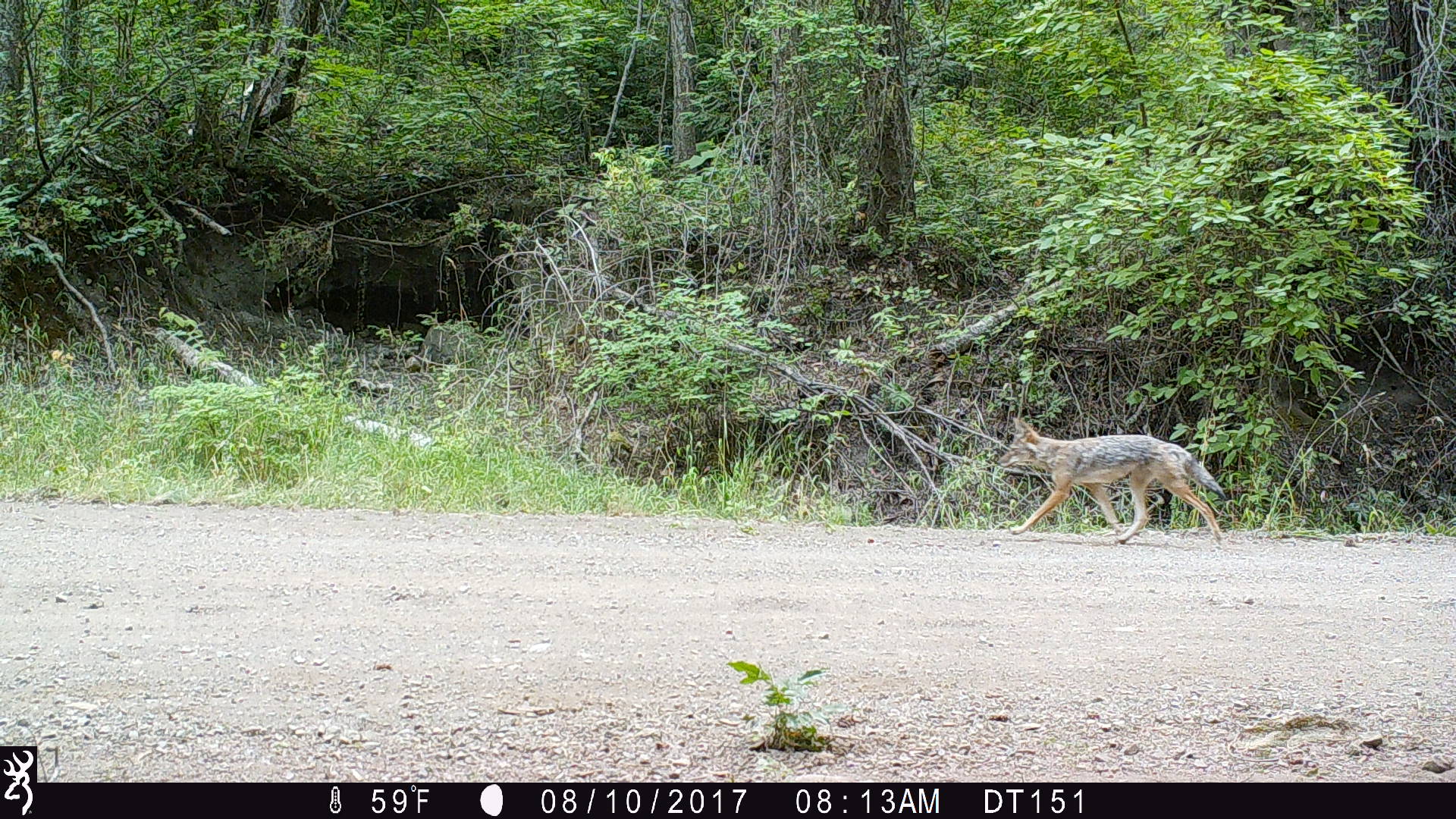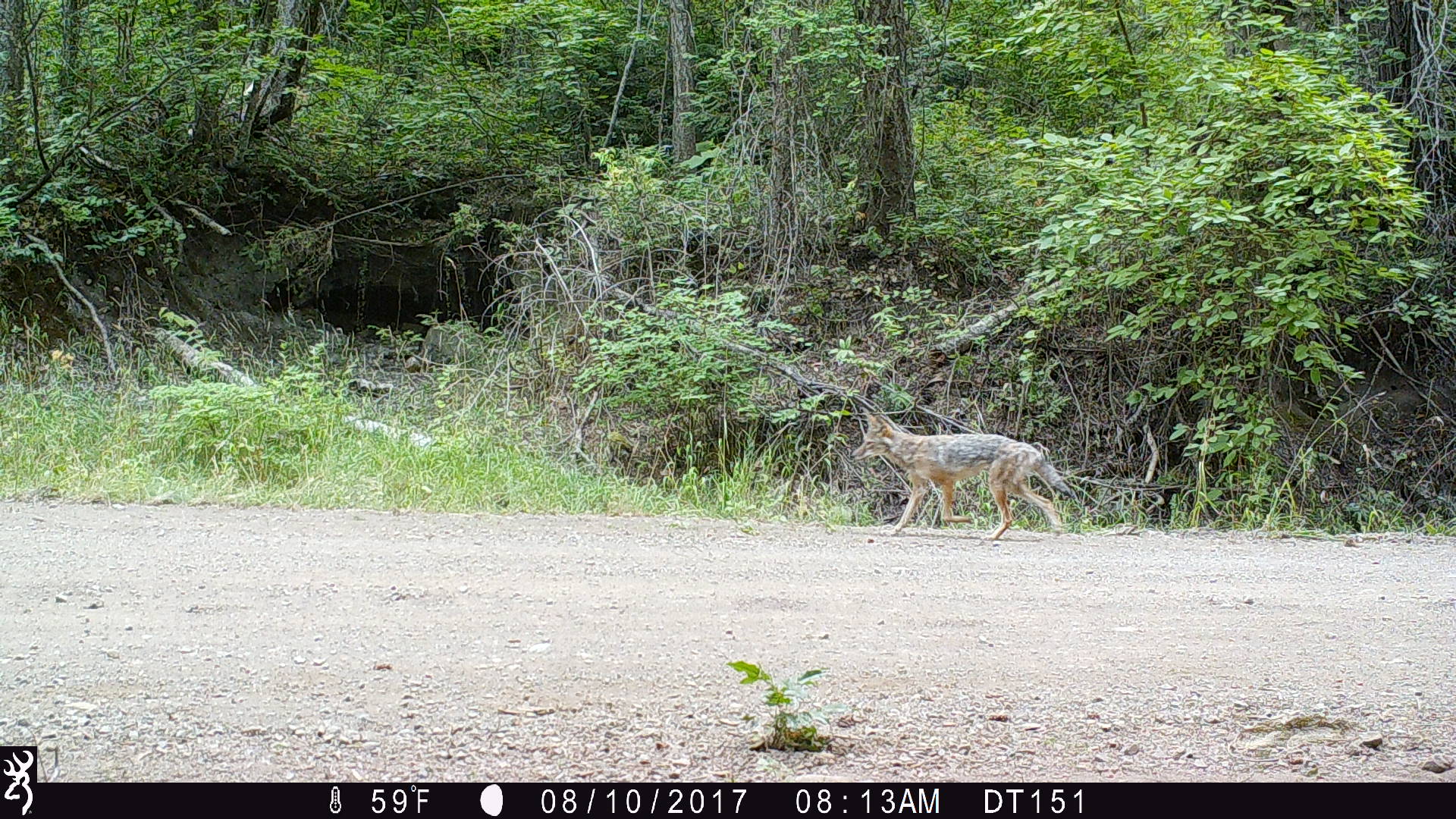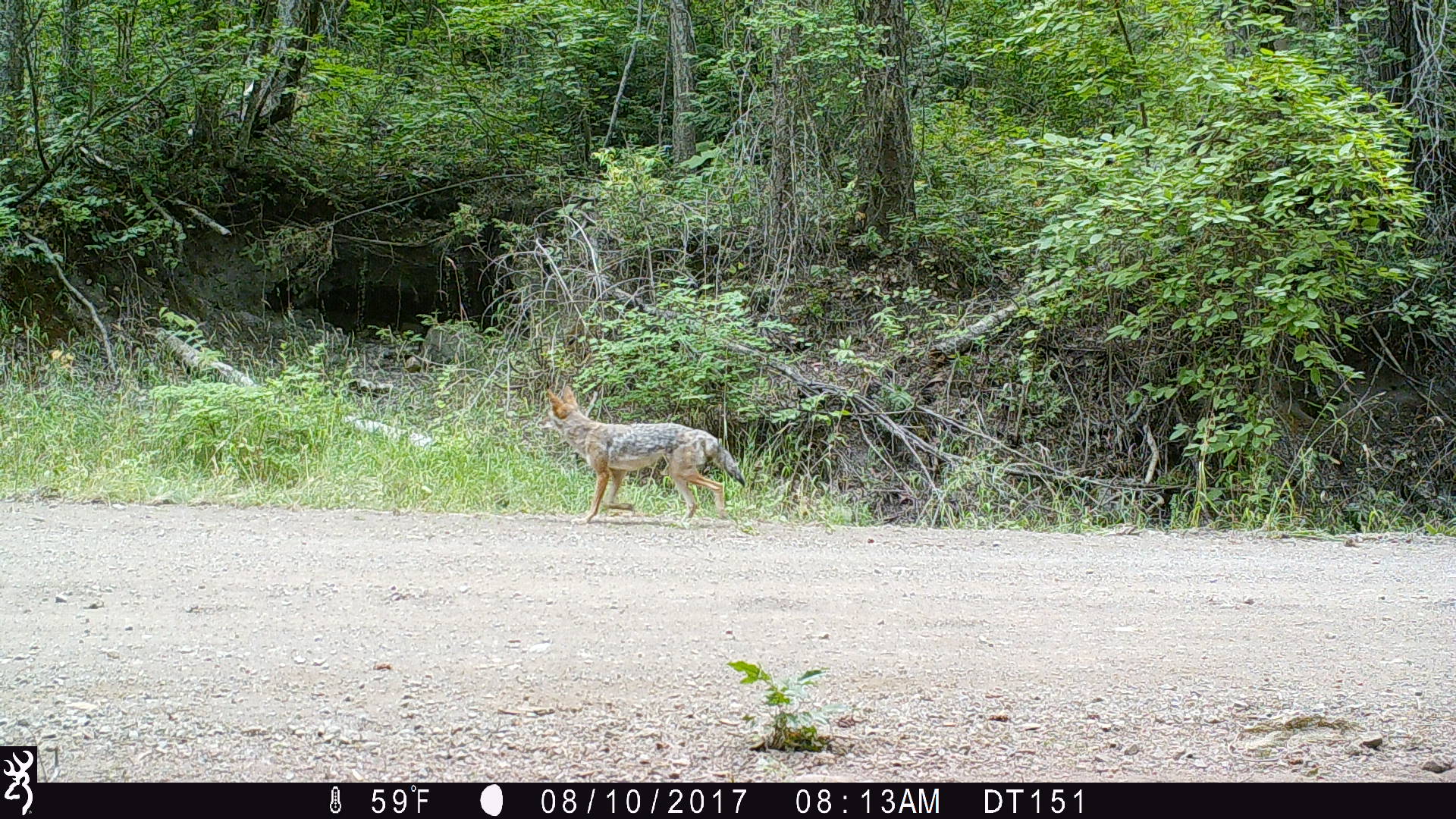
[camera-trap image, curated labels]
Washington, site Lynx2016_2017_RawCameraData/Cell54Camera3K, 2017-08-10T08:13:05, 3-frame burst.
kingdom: Animalia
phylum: Chordata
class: Mammalia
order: Carnivora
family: Canidae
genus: Canis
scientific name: Canis latrans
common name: coyote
Canis latrans (coyote). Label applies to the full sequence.